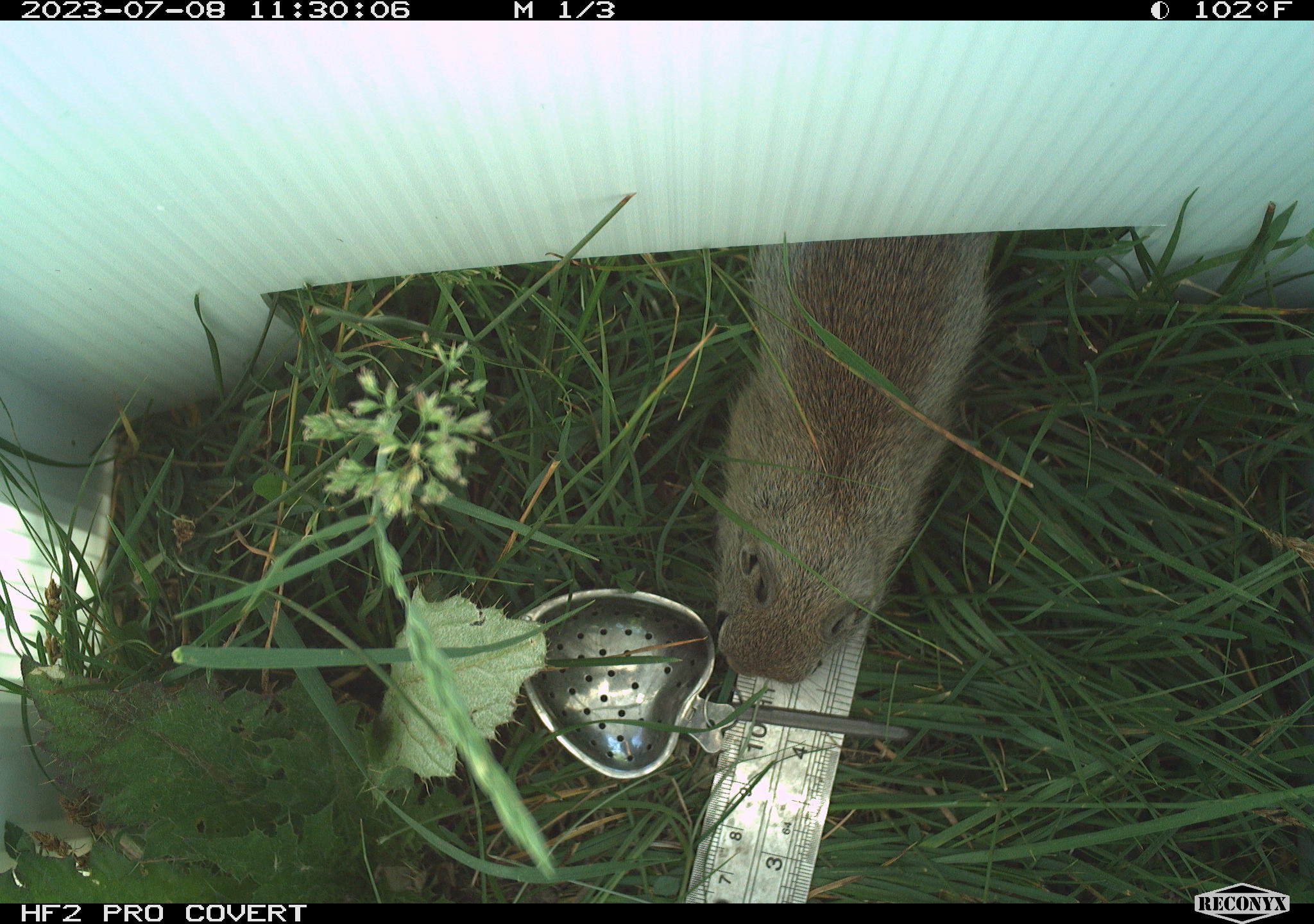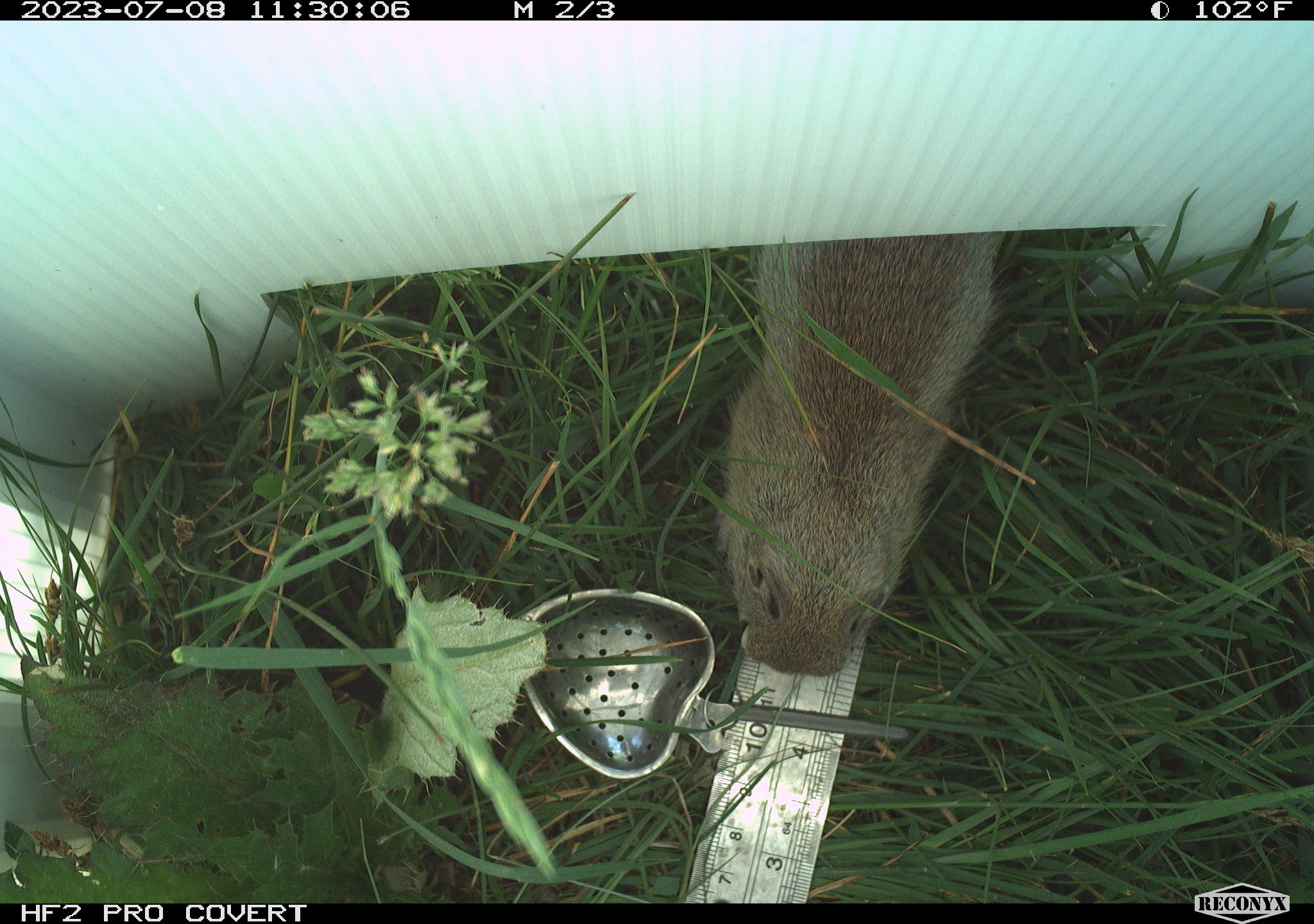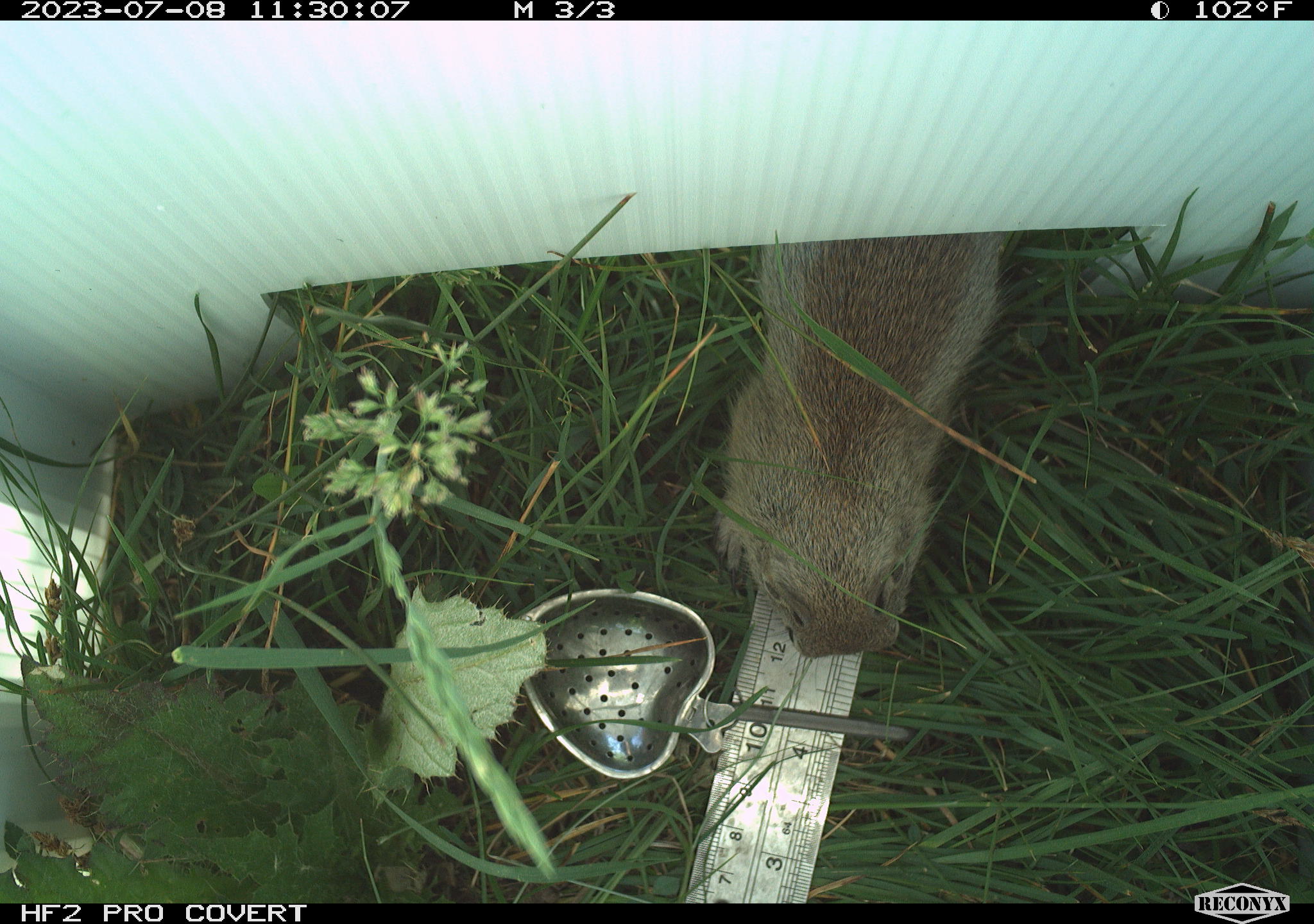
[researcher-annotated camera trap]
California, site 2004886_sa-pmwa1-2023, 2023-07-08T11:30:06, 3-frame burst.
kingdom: Animalia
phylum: Chordata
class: Mammalia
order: Rodentia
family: Sciuridae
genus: Urocitellus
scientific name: Urocitellus beldingi beldingi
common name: belding's ground squirrel